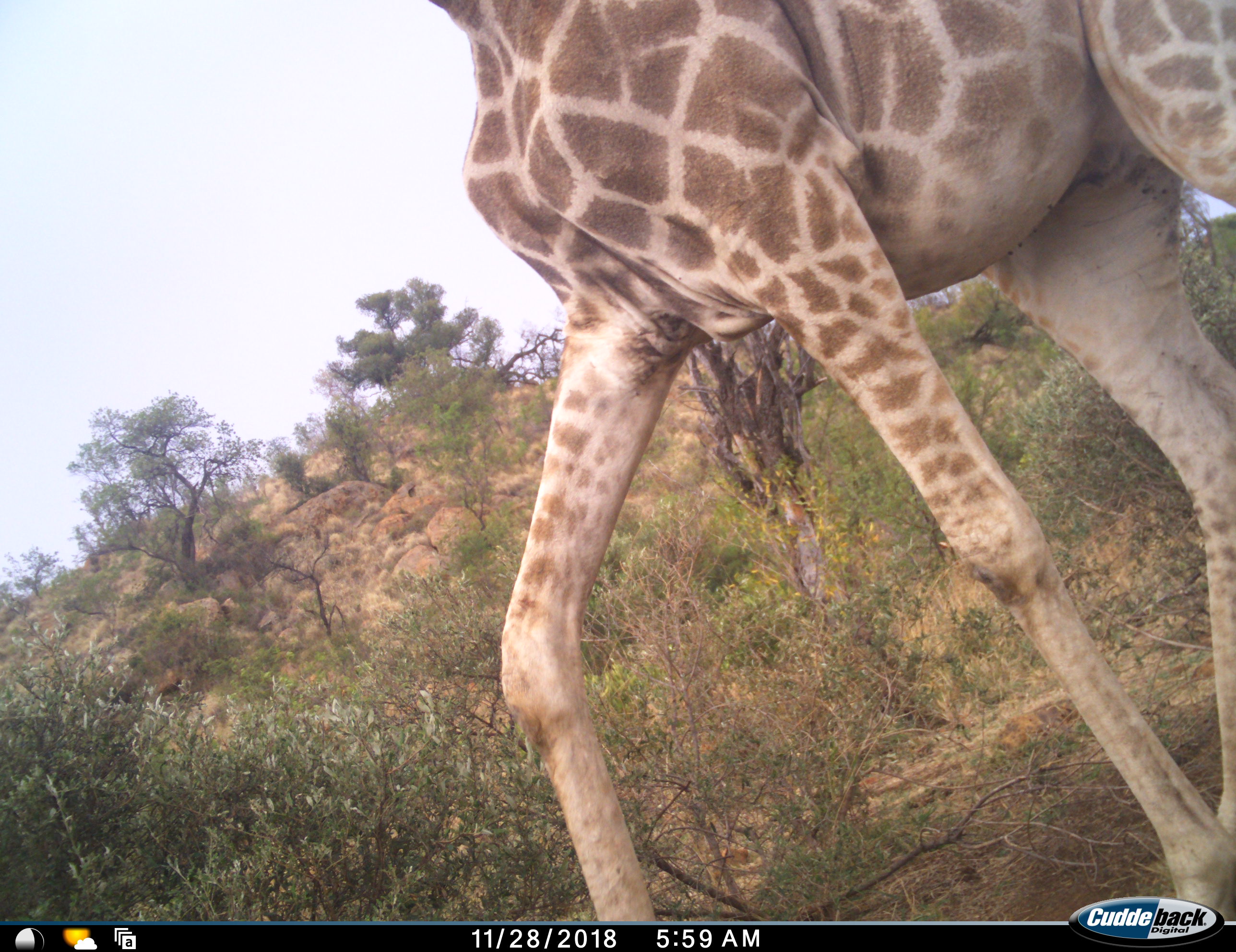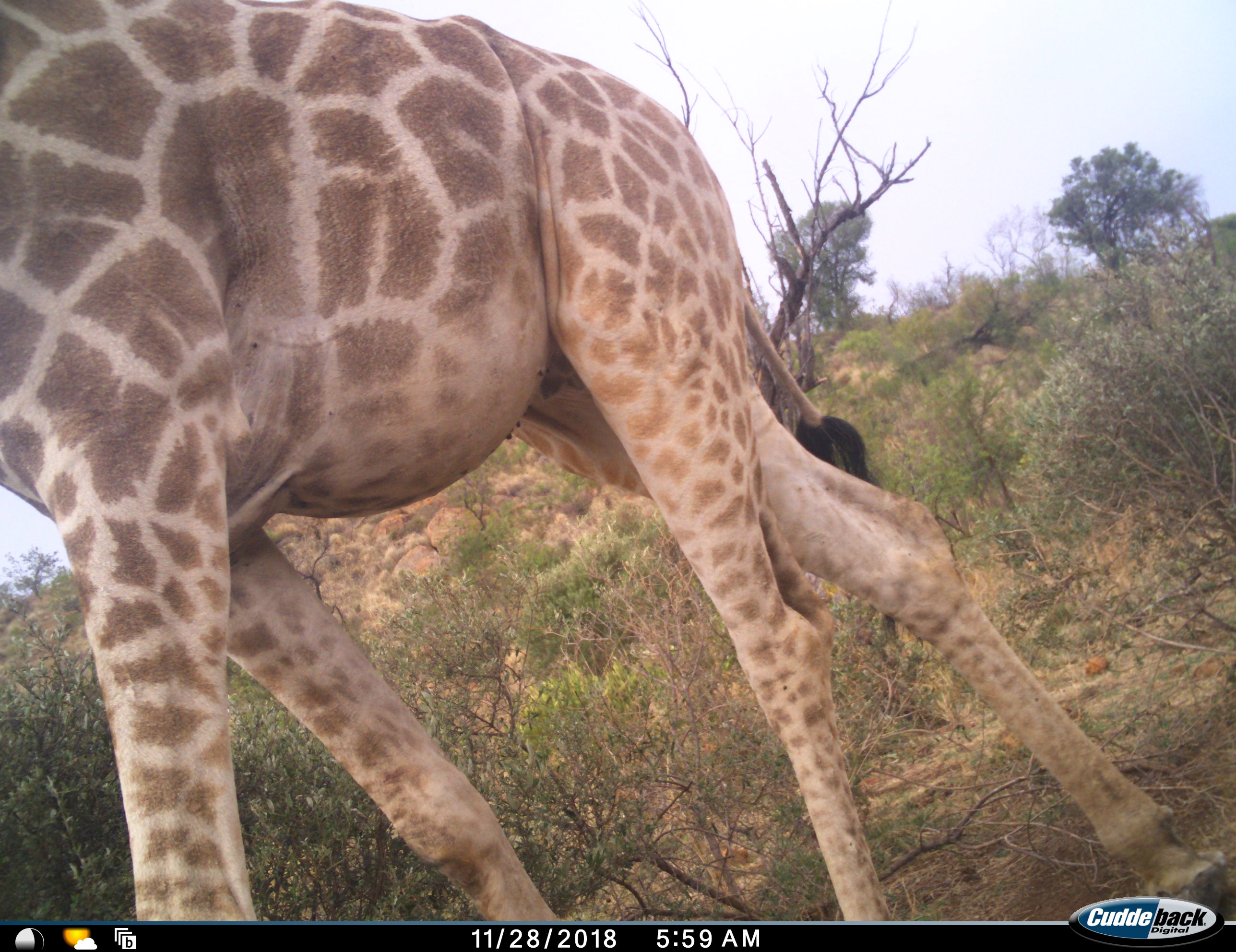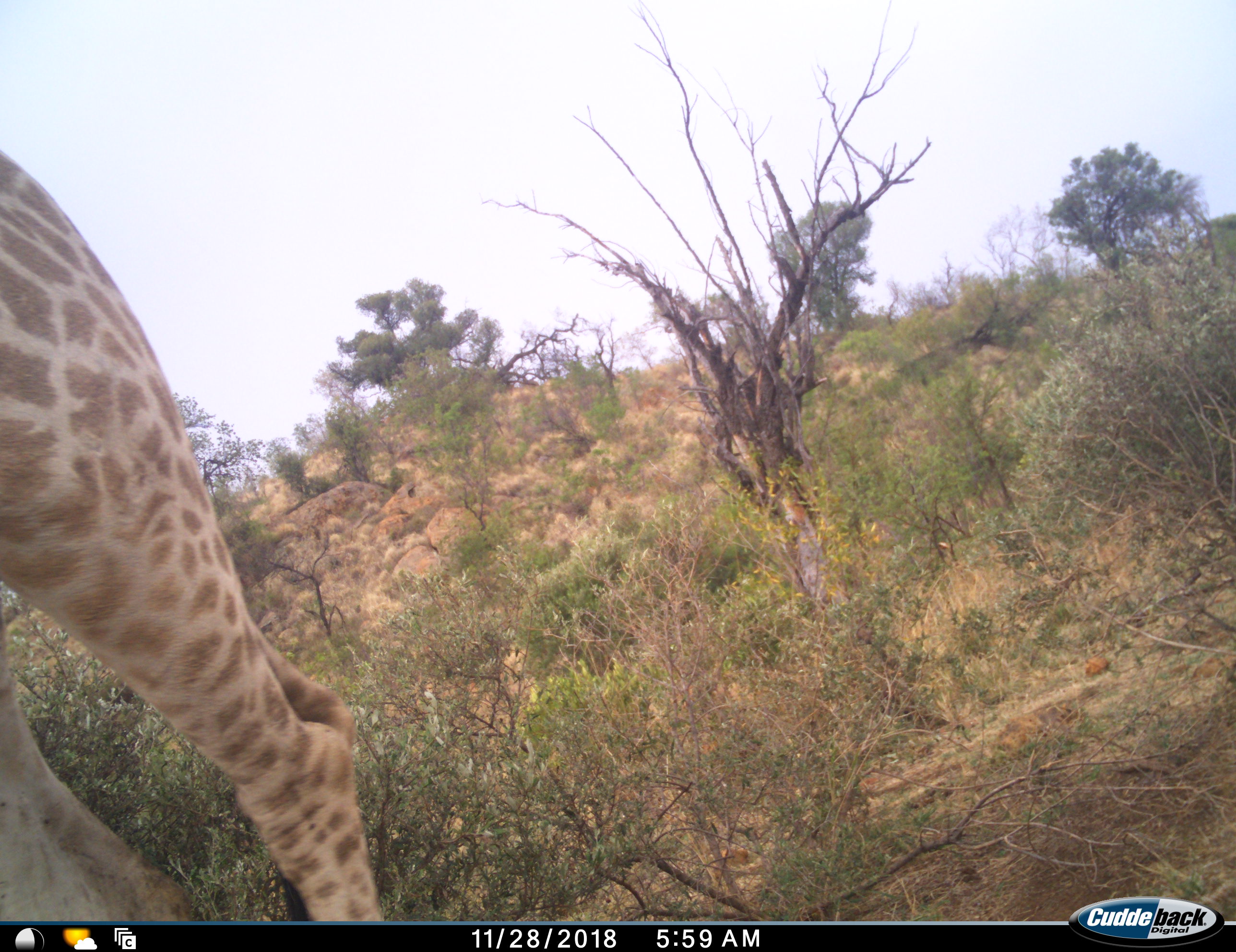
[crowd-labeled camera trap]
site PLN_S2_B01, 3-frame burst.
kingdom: Animalia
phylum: Chordata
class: Mammalia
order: Artiodactyla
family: Giraffidae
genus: Giraffa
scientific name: Giraffa camelopardalis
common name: giraffe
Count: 1.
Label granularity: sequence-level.